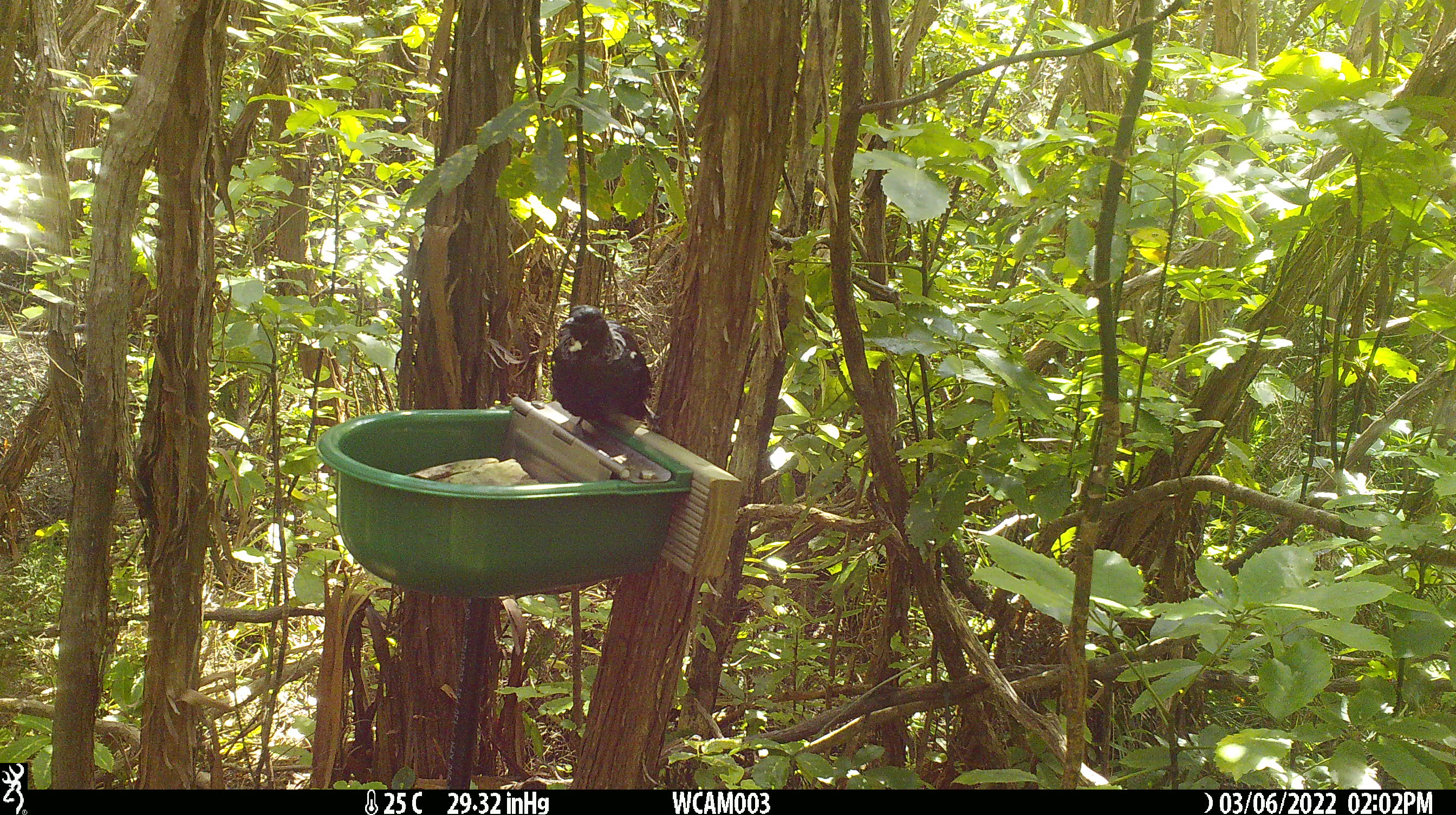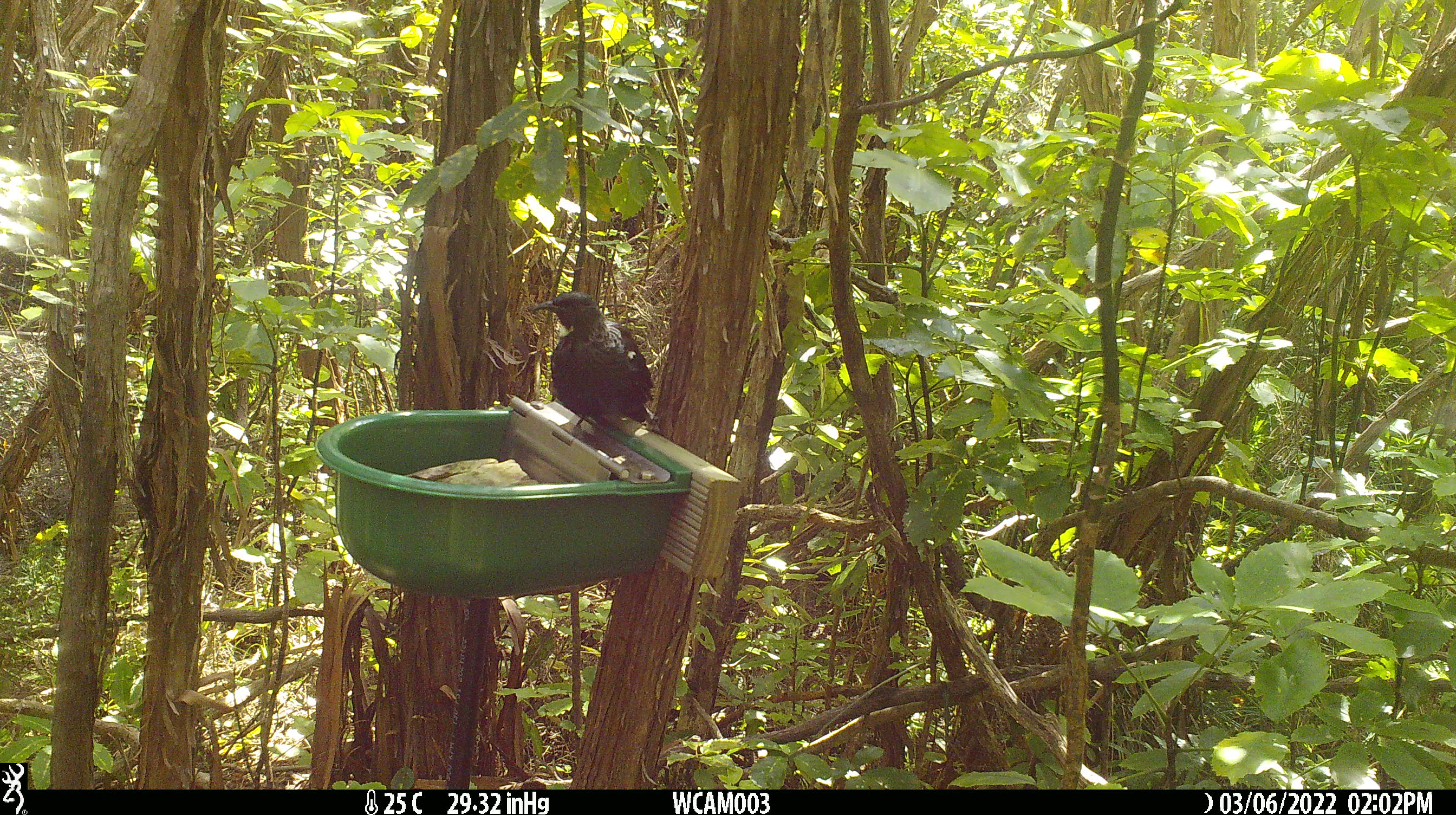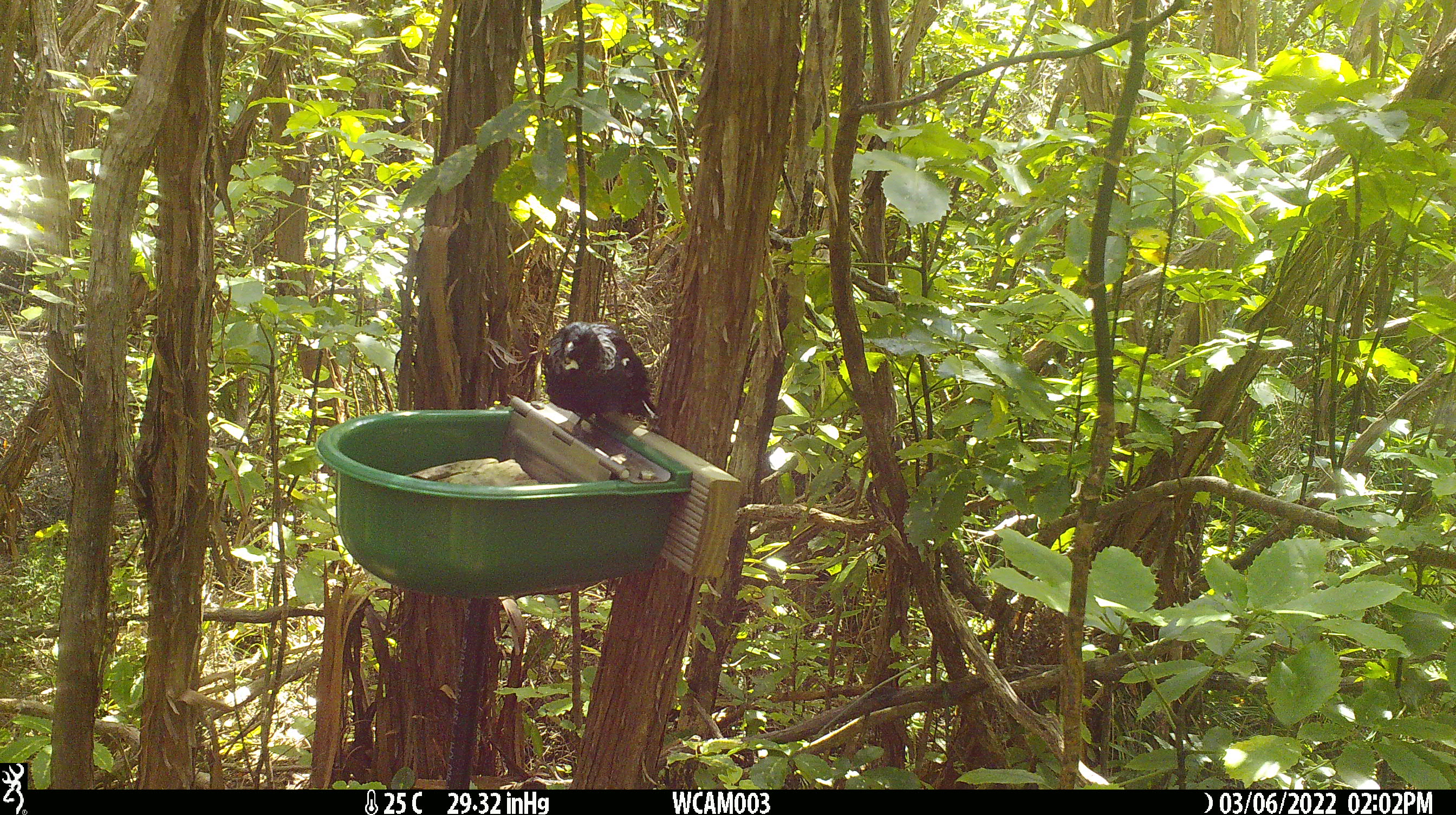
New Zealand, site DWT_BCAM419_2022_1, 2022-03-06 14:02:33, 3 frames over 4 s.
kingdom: Animalia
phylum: Chordata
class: Aves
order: Passeriformes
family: Meliphagidae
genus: Prosthemadera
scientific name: Prosthemadera novaeseelandiae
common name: tui